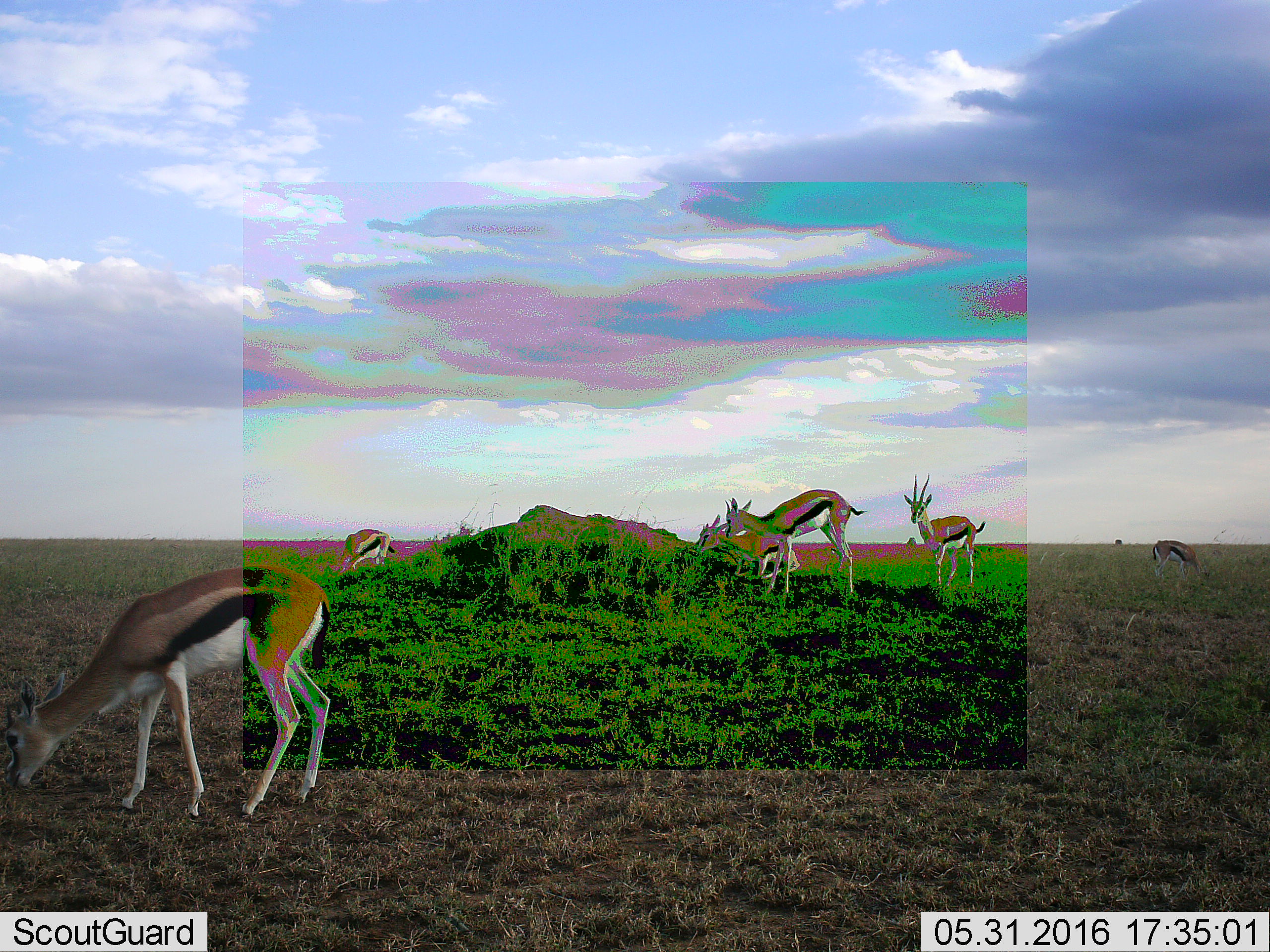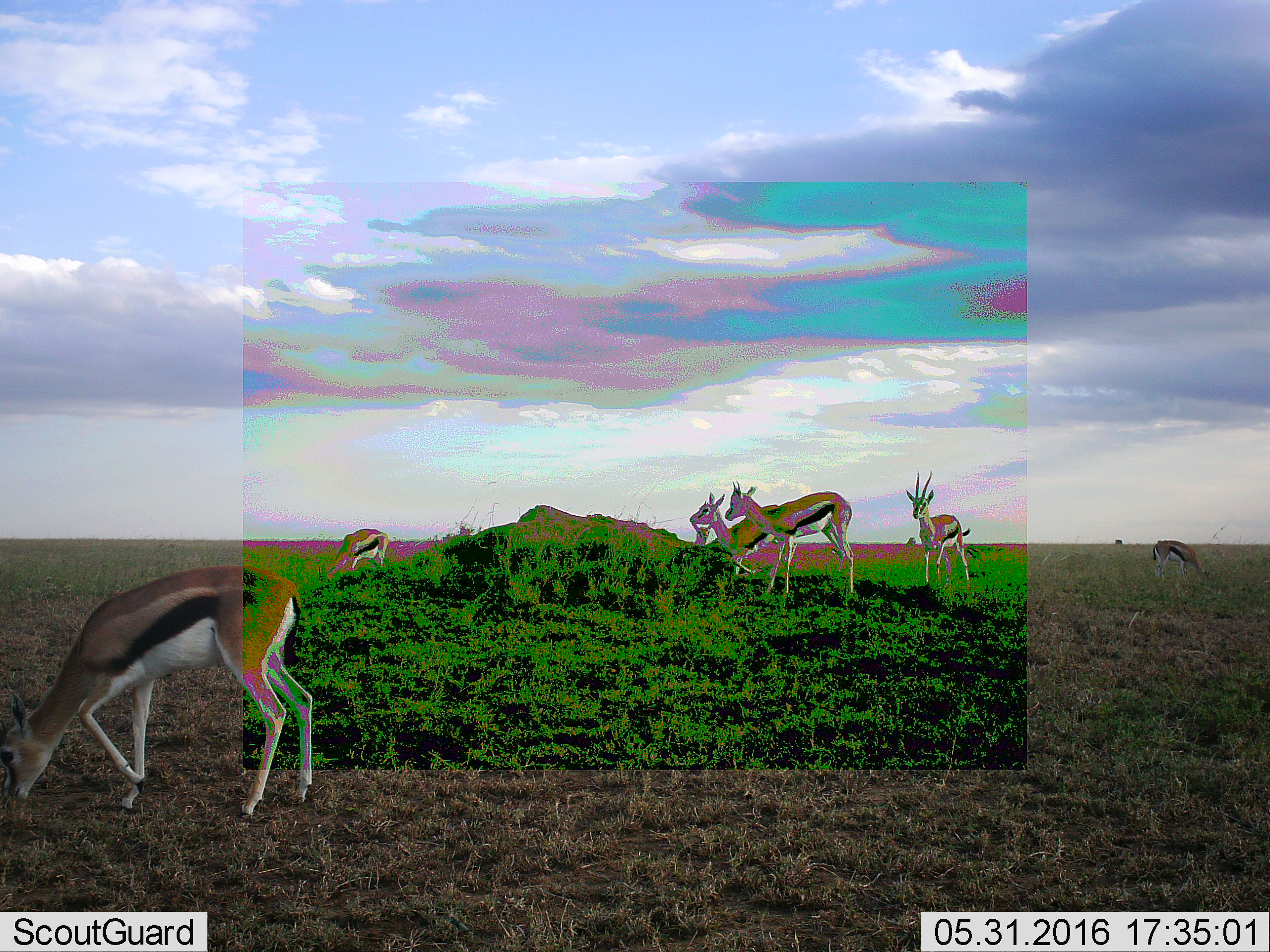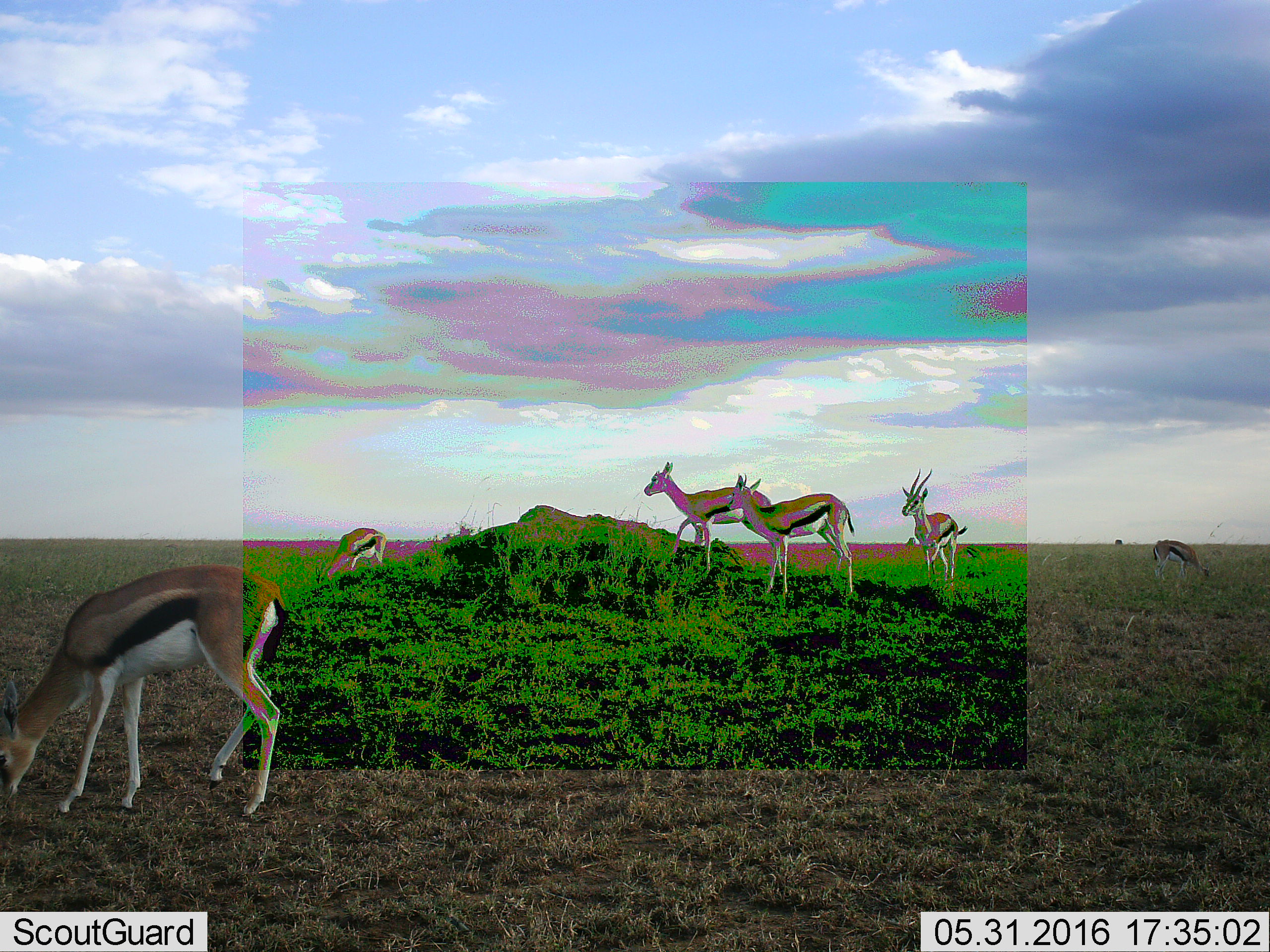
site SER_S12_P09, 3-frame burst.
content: unidentified animal